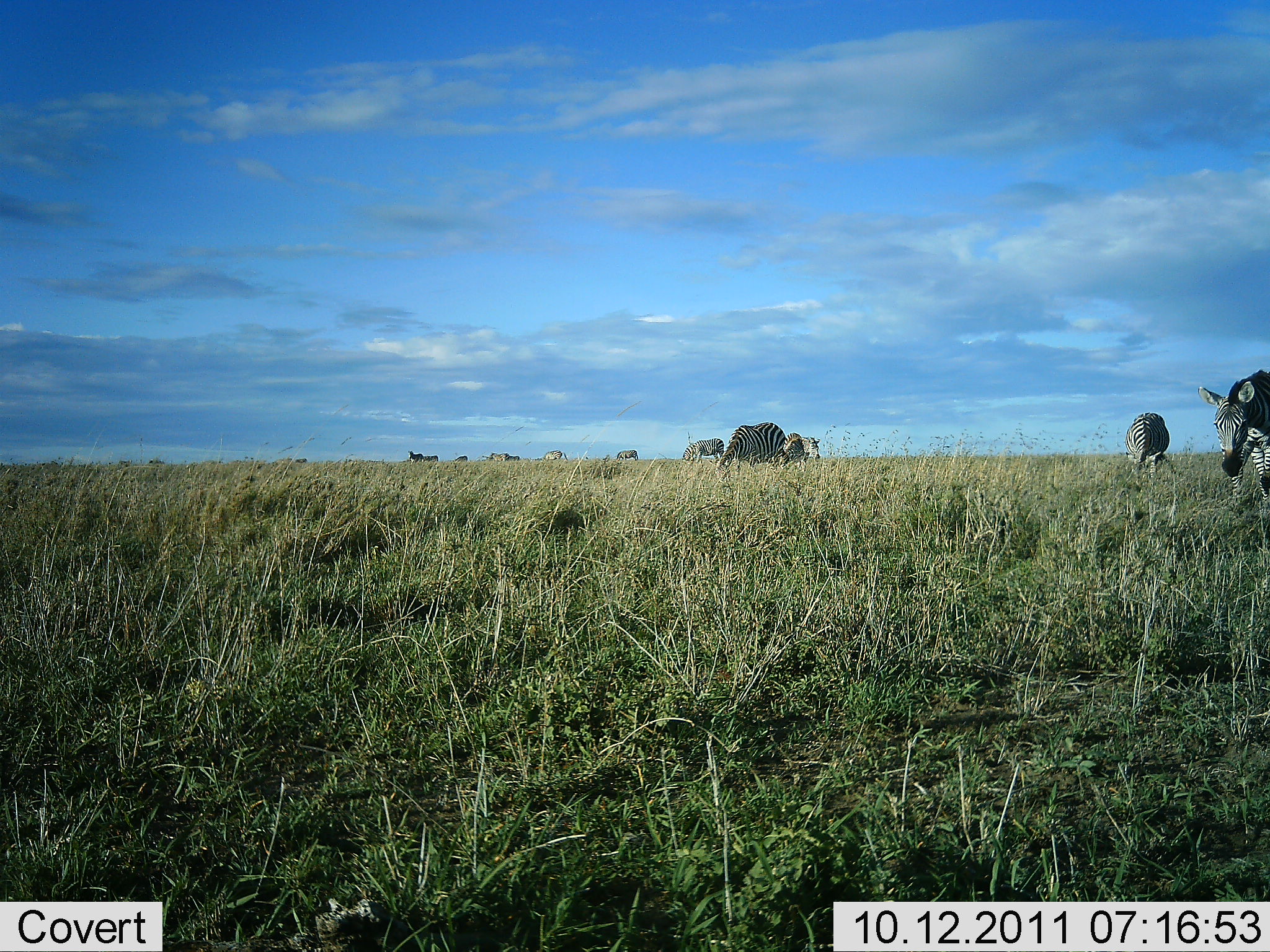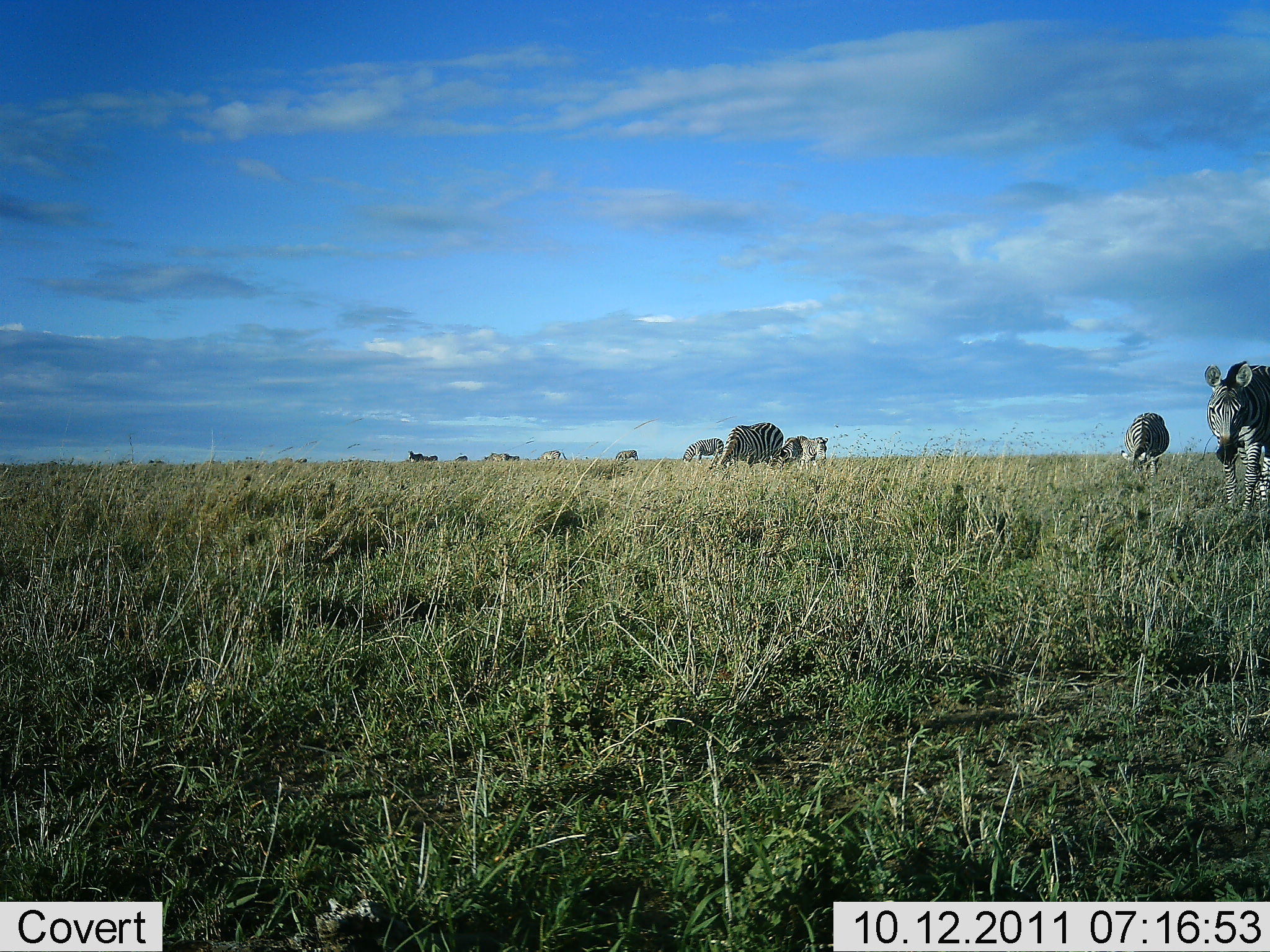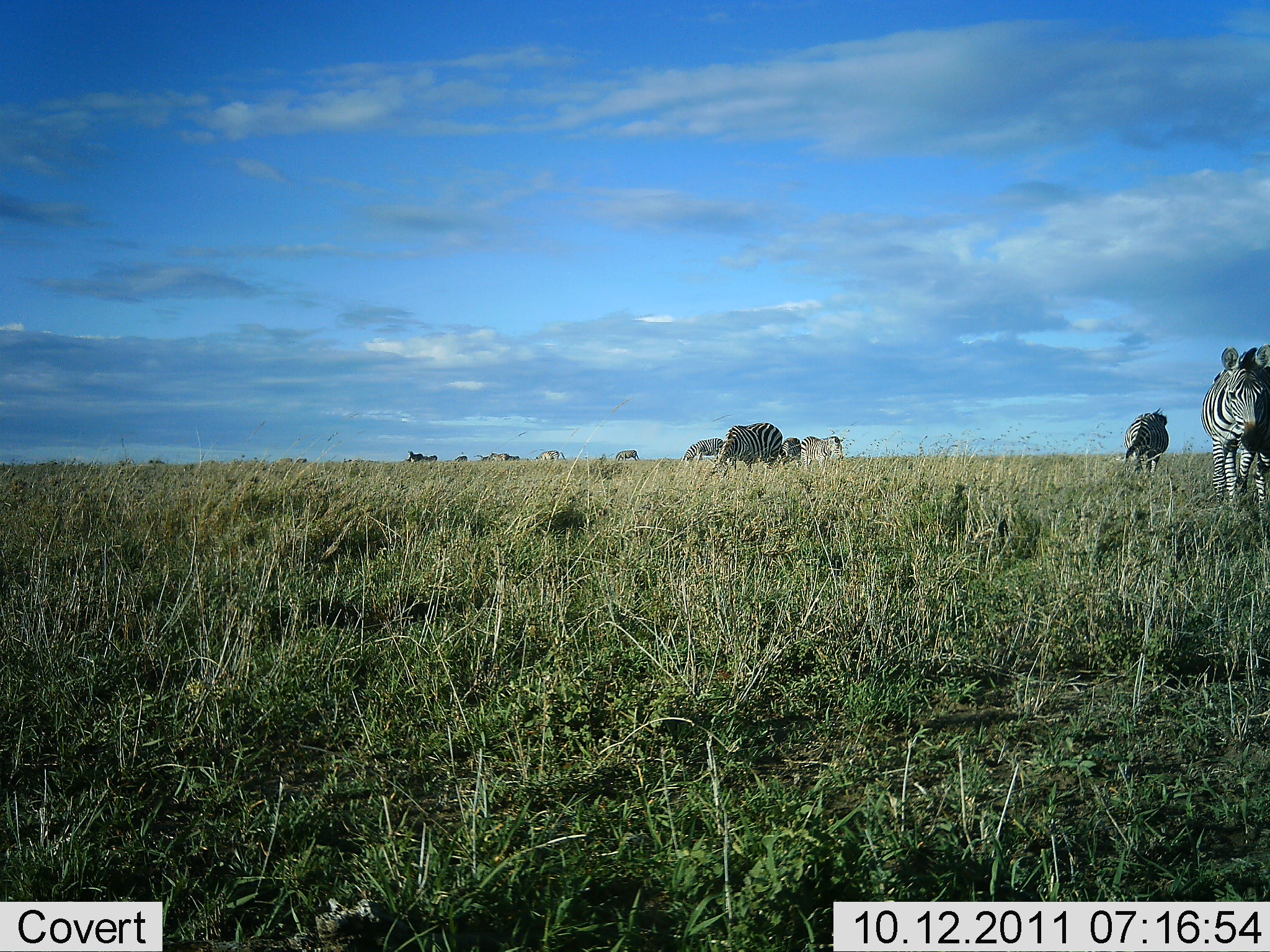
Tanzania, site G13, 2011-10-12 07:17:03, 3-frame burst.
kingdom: Animalia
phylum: Chordata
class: Mammalia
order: Perissodactyla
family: Equidae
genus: Equus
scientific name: Equus quagga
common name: plains zebra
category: zebra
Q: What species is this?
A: Zebra (plains zebra) (Equus quagga).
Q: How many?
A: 9.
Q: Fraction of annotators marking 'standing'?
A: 47%.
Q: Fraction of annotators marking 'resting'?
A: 0%.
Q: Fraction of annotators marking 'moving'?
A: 33%.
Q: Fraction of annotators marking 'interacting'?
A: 0%.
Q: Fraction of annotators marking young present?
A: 0%.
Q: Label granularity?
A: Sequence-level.